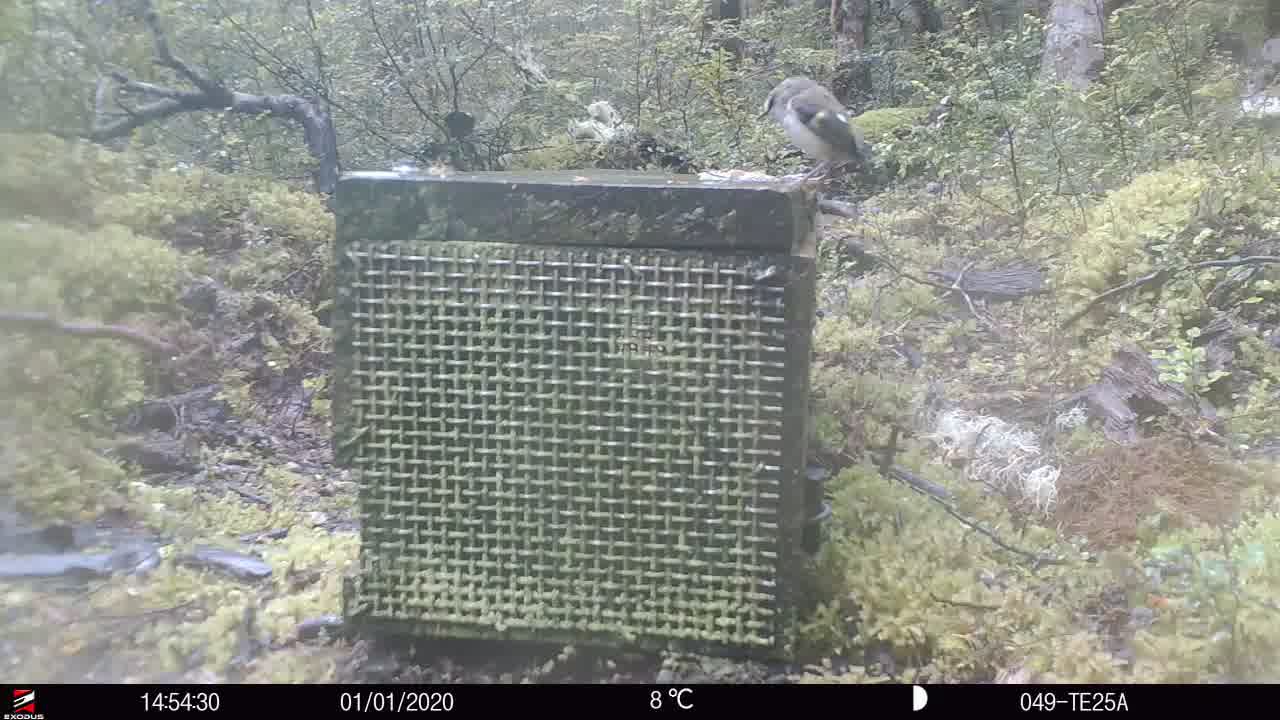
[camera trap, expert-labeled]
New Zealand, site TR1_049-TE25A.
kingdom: Animalia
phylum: Chordata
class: Aves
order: Passeriformes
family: Acanthisittidae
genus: Acanthisitta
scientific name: Acanthisitta chloris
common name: rifleman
Rifleman (Acanthisitta chloris).